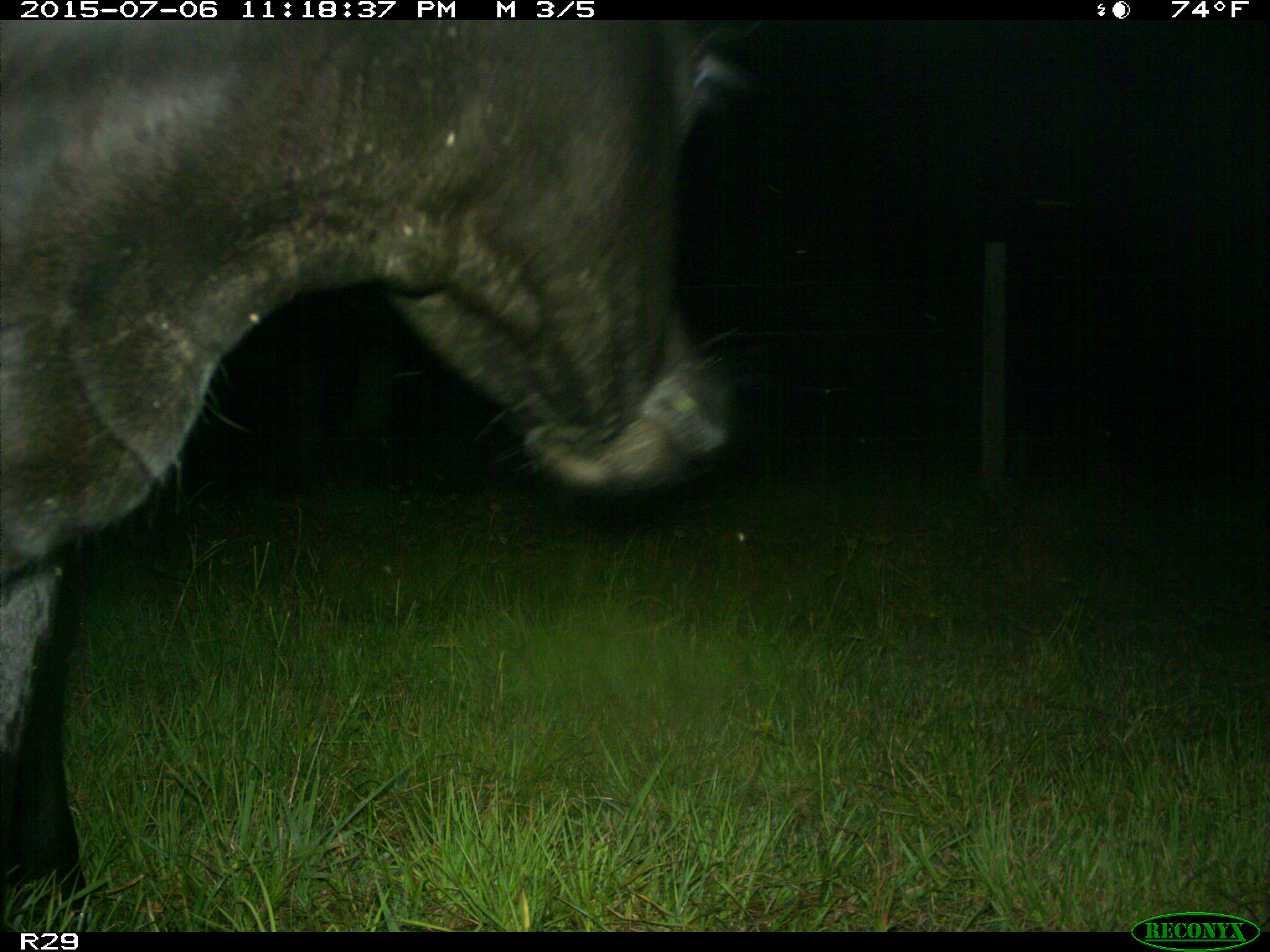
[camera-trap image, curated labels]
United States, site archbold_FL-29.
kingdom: Animalia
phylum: Chordata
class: Mammalia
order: Artiodactyla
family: Bovidae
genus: Bos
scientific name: Bos taurus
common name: domestic cow